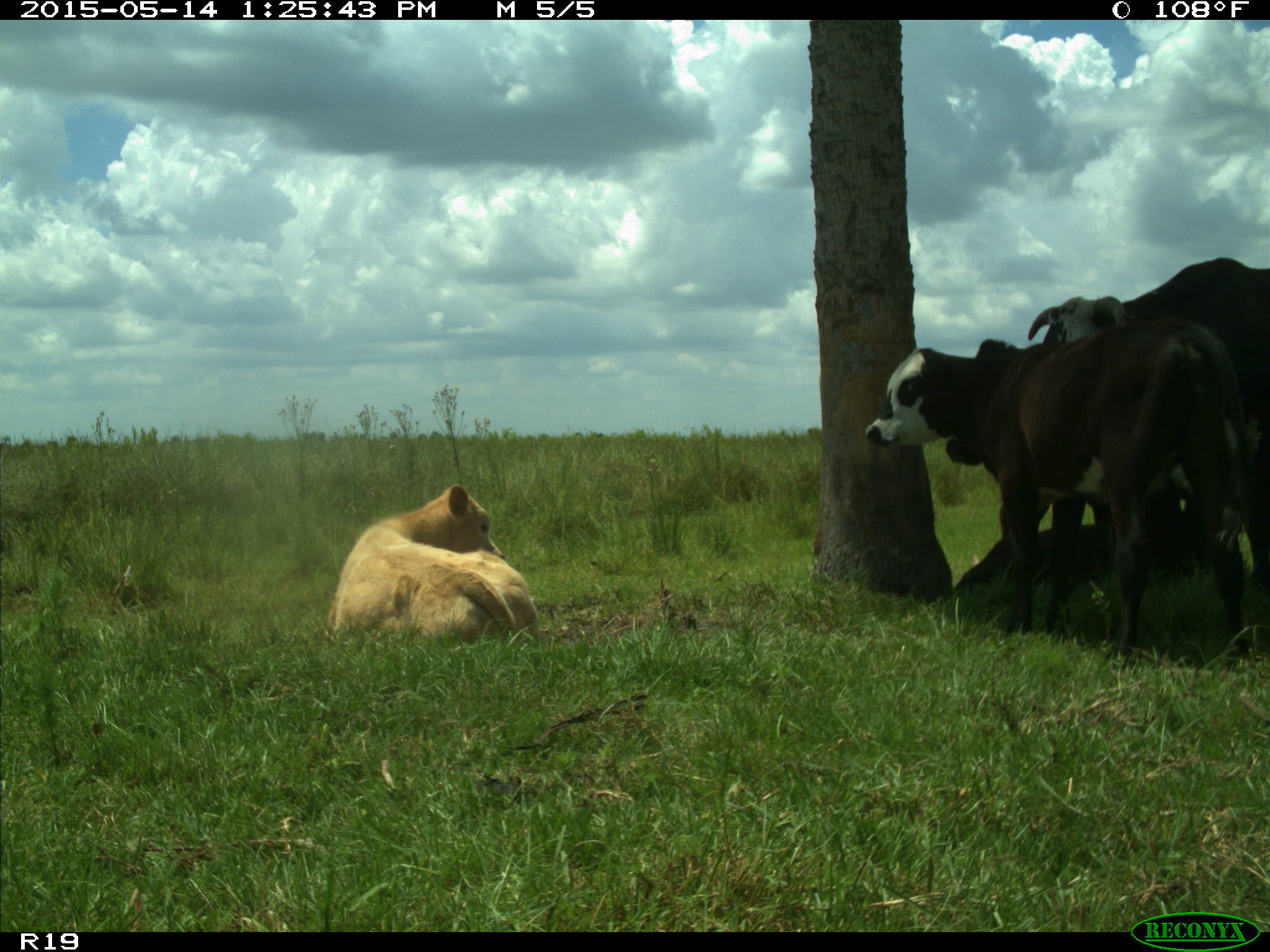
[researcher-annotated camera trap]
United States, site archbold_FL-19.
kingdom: Animalia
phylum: Chordata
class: Mammalia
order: Artiodactyla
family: Bovidae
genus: Bos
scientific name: Bos taurus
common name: domestic cow